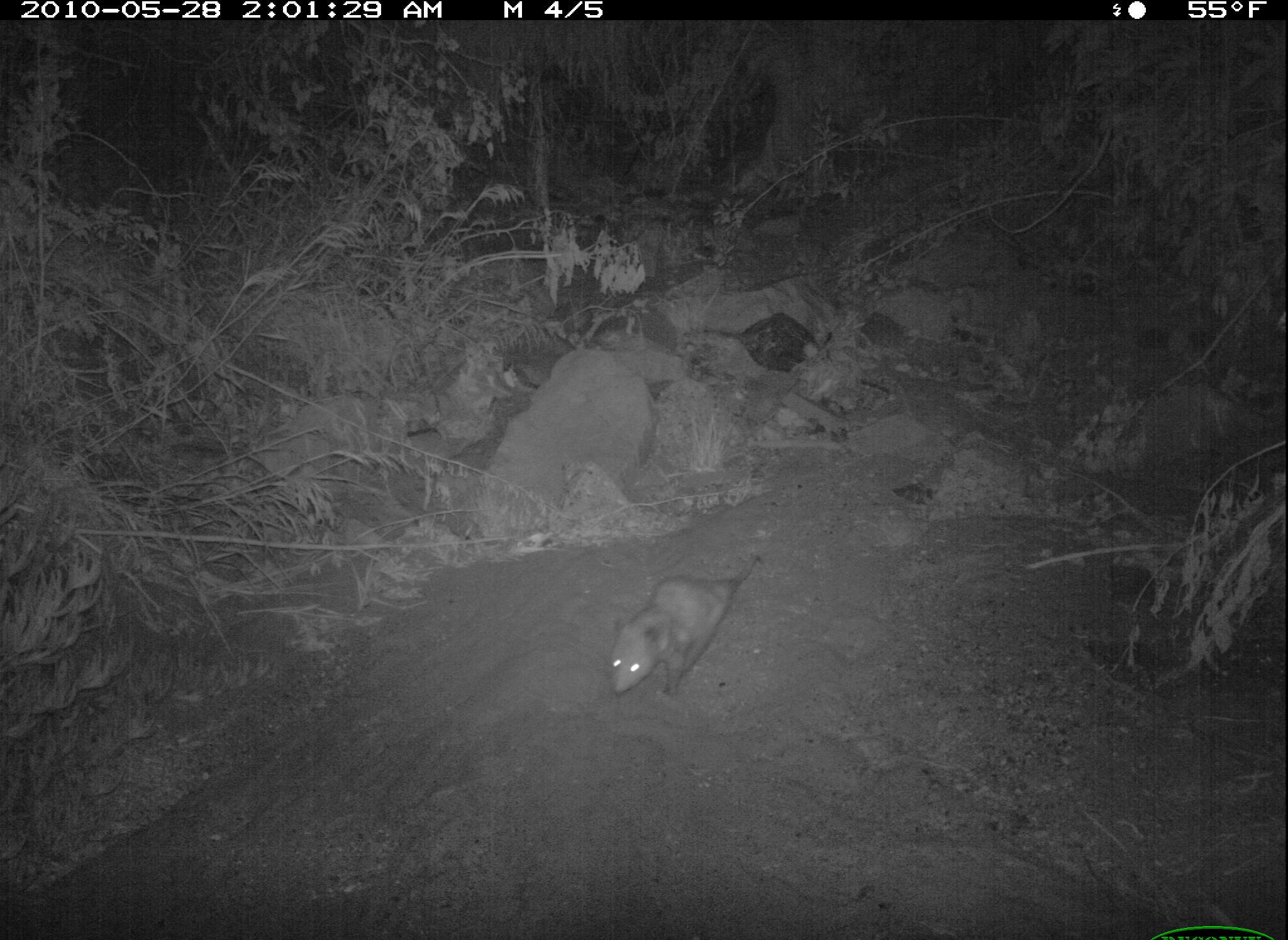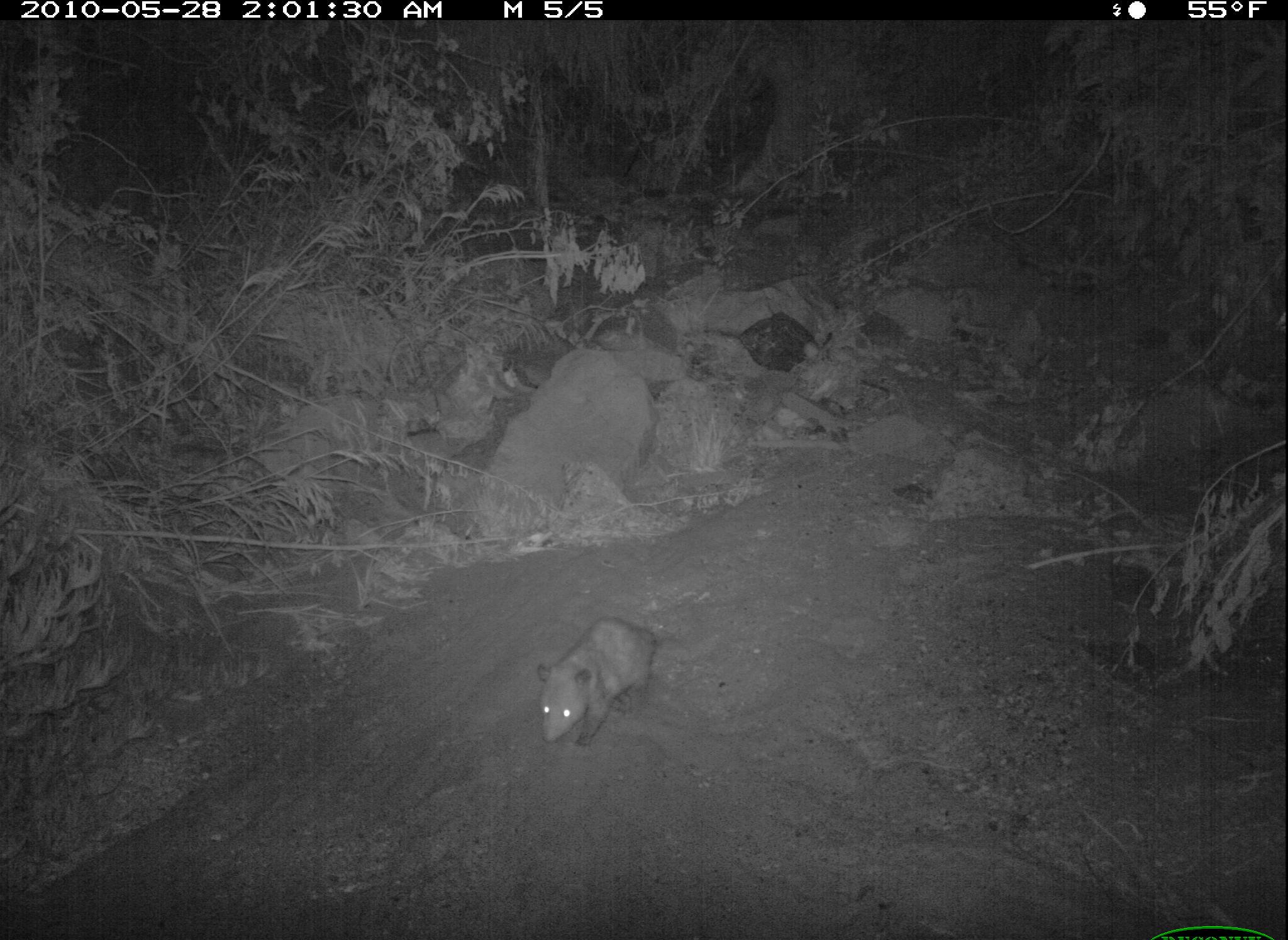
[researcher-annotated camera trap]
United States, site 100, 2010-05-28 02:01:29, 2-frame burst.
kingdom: Animalia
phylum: Chordata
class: Mammalia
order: Didelphimorphia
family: Didelphidae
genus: Didelphis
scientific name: Didelphis virginiana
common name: virginia opossum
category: opossum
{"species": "opossum (virginia opossum) (Didelphis virginiana)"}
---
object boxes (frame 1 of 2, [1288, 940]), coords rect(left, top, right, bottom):
opossum: rect(599, 536, 774, 720)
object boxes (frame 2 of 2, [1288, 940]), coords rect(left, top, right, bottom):
opossum: rect(520, 607, 671, 765)